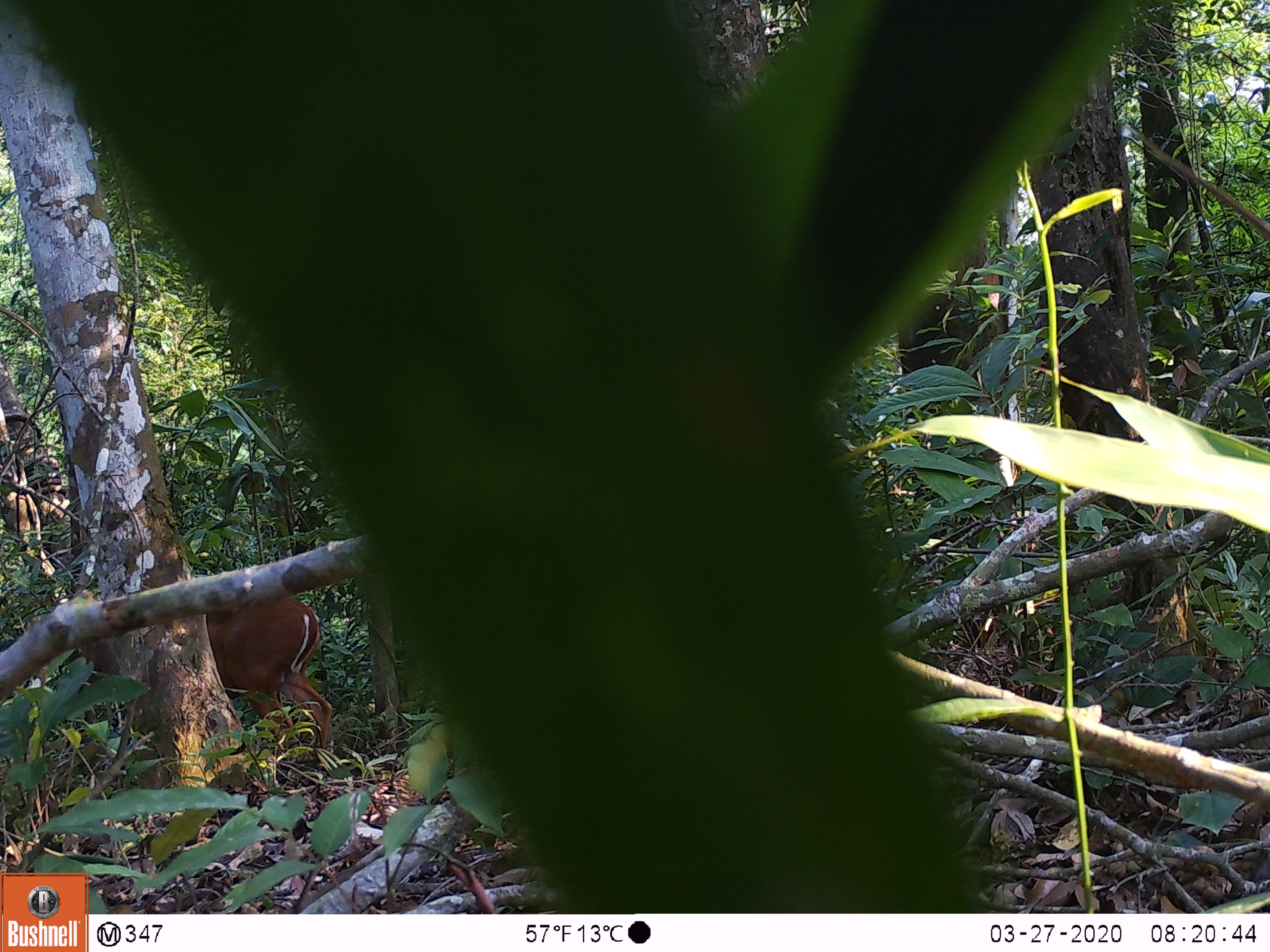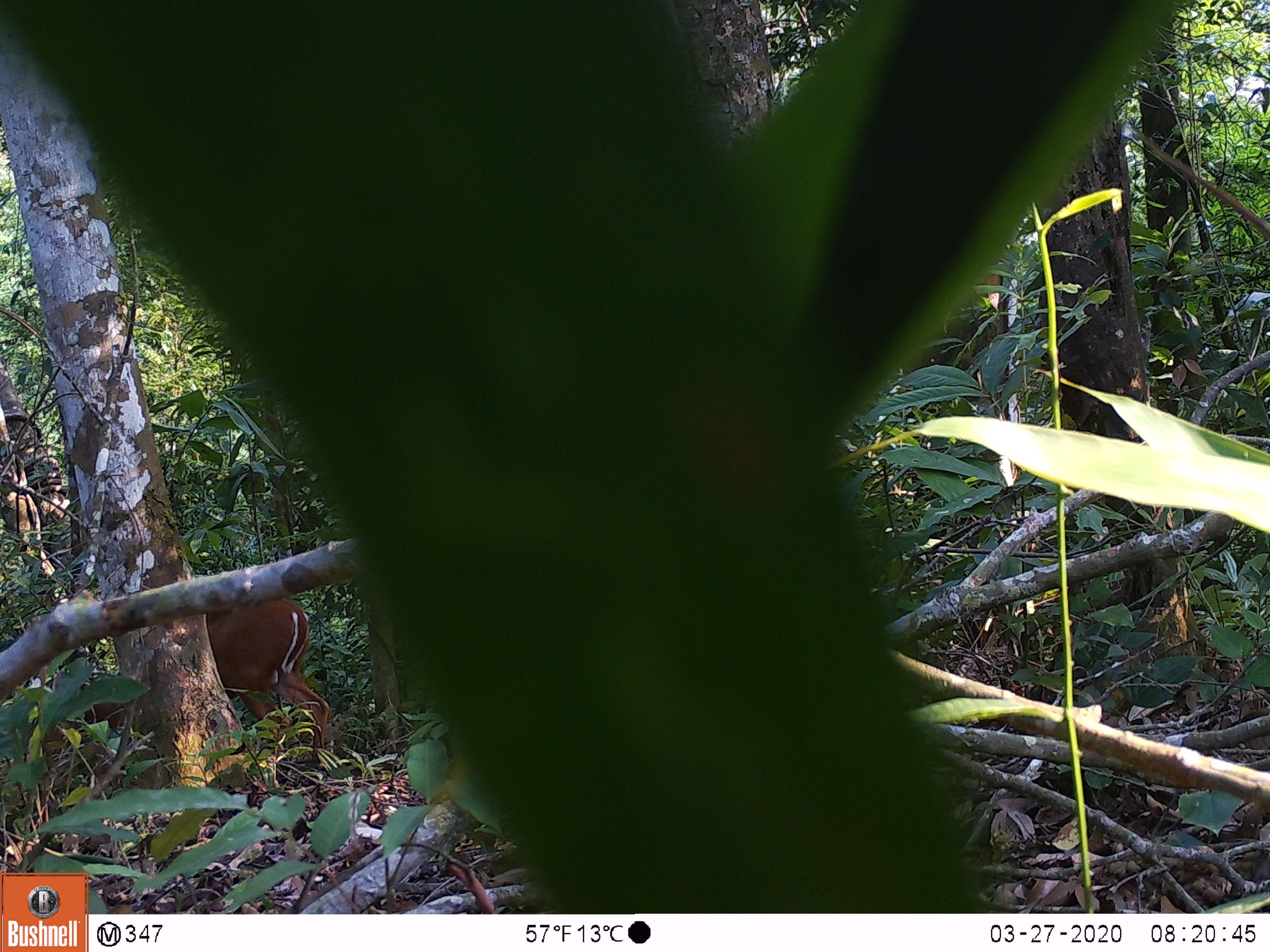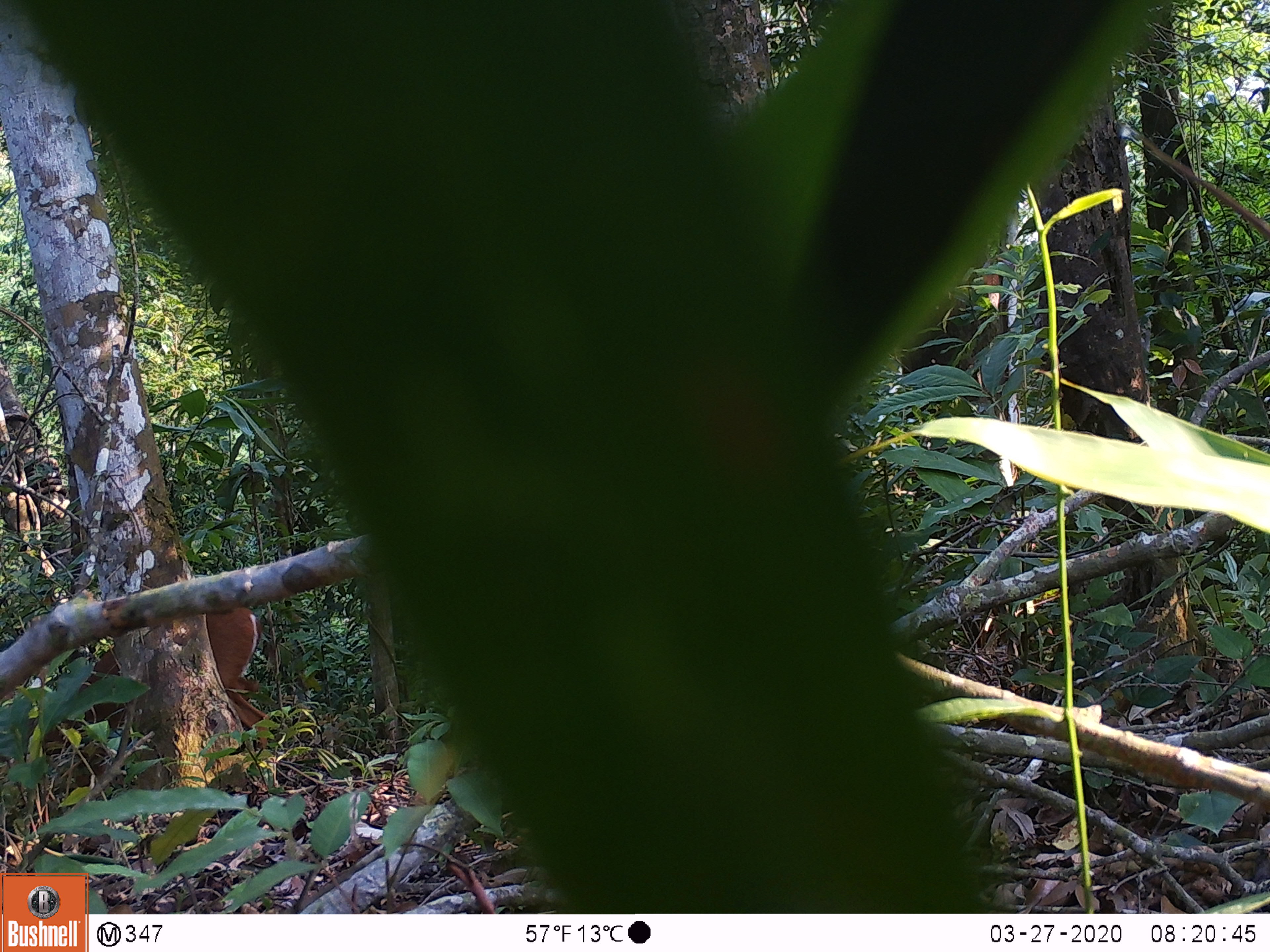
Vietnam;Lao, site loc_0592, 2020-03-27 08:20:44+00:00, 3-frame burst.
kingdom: Animalia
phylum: Chordata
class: Mammalia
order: Artiodactyla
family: Cervidae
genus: Muntiacus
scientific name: Muntiacus rooseveltorum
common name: roosevelt's muntjac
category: roosevelts muntjac group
Roosevelts muntjac group (roosevelt's muntjac) (Muntiacus rooseveltorum). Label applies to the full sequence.